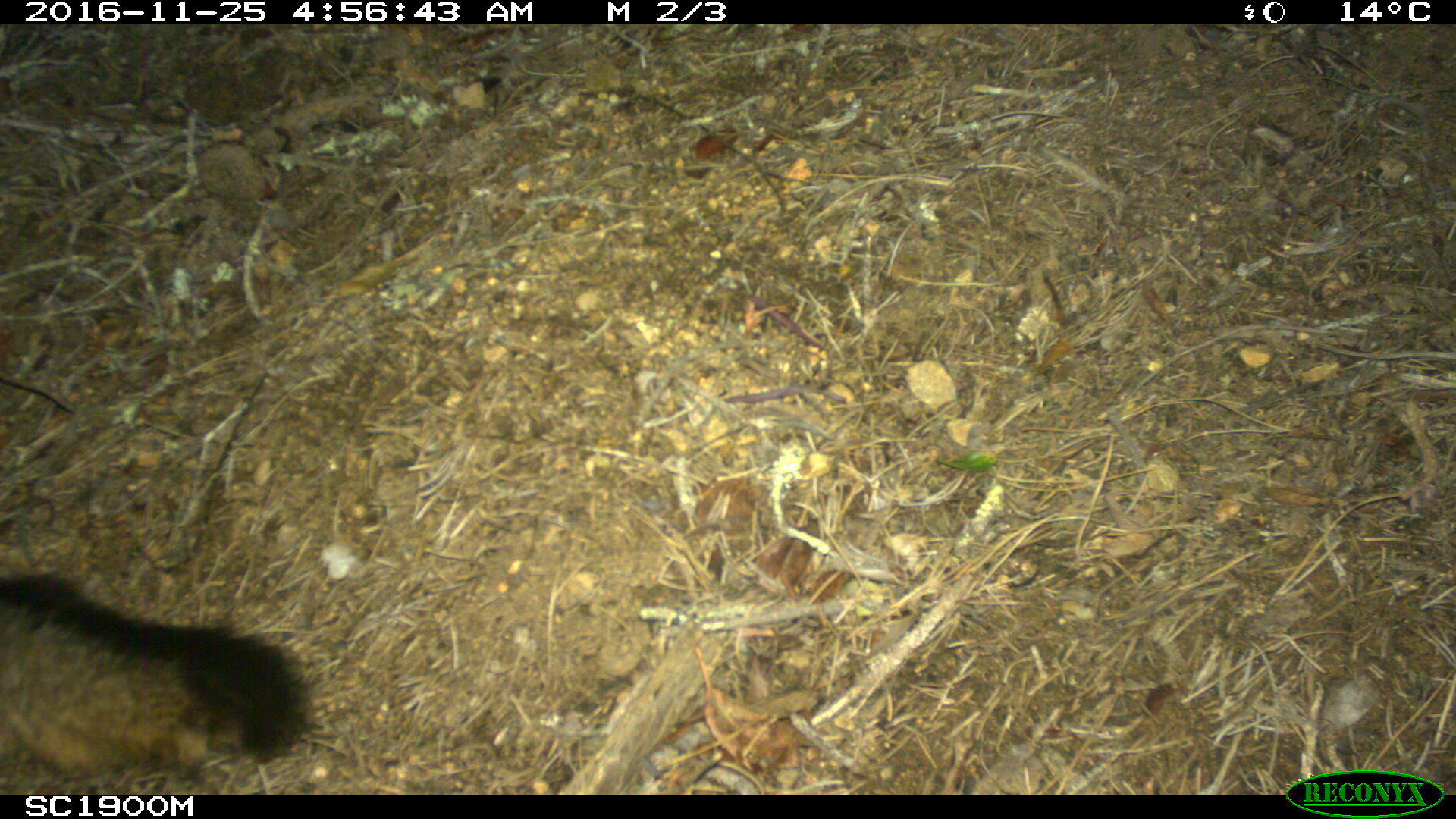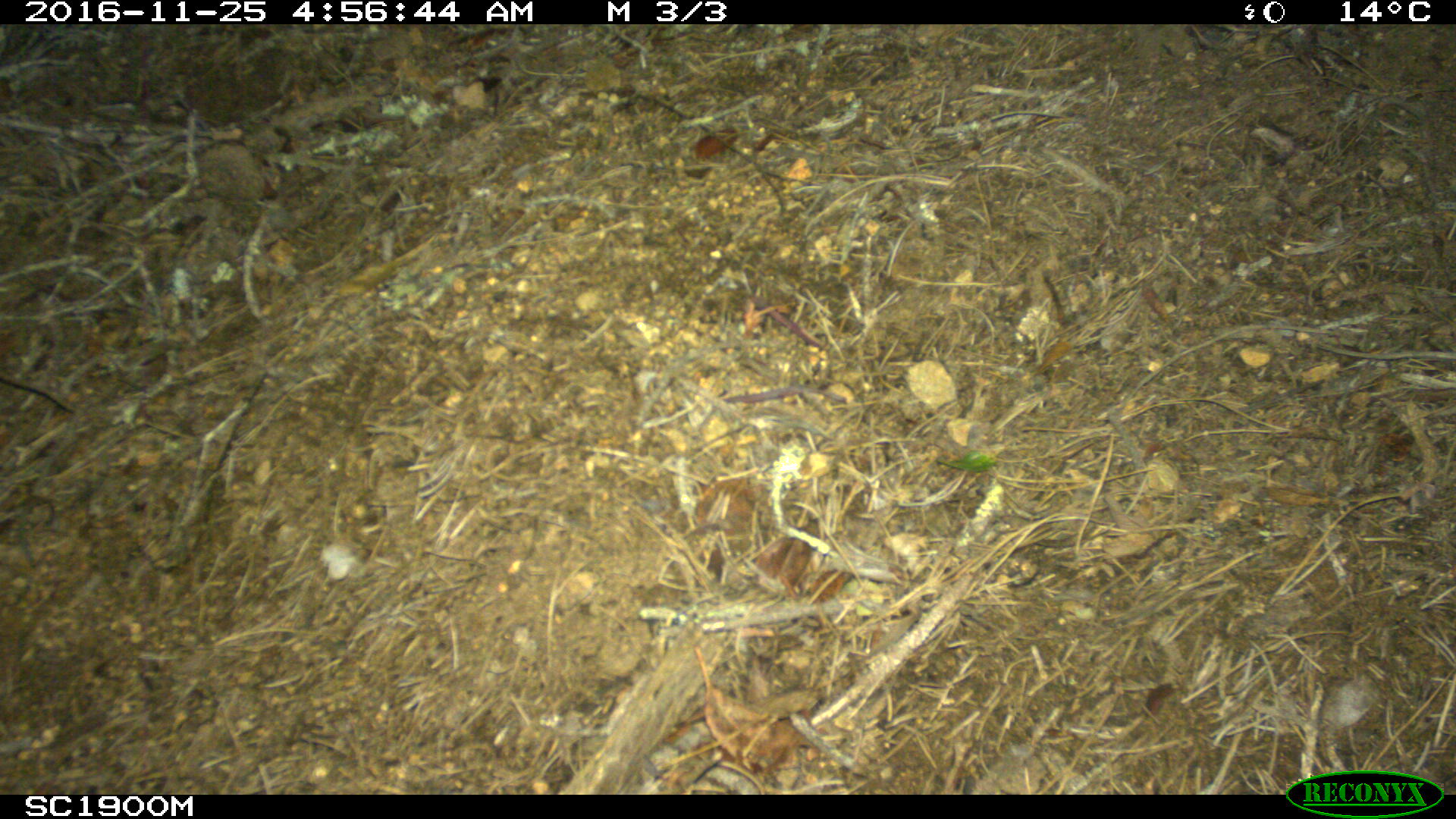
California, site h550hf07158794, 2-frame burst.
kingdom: Animalia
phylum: Chordata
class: Mammalia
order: Carnivora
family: Canidae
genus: Urocyon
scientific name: Urocyon littoralis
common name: island fox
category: fox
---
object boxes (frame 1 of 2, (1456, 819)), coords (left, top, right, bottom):
fox: (0, 573, 306, 795)